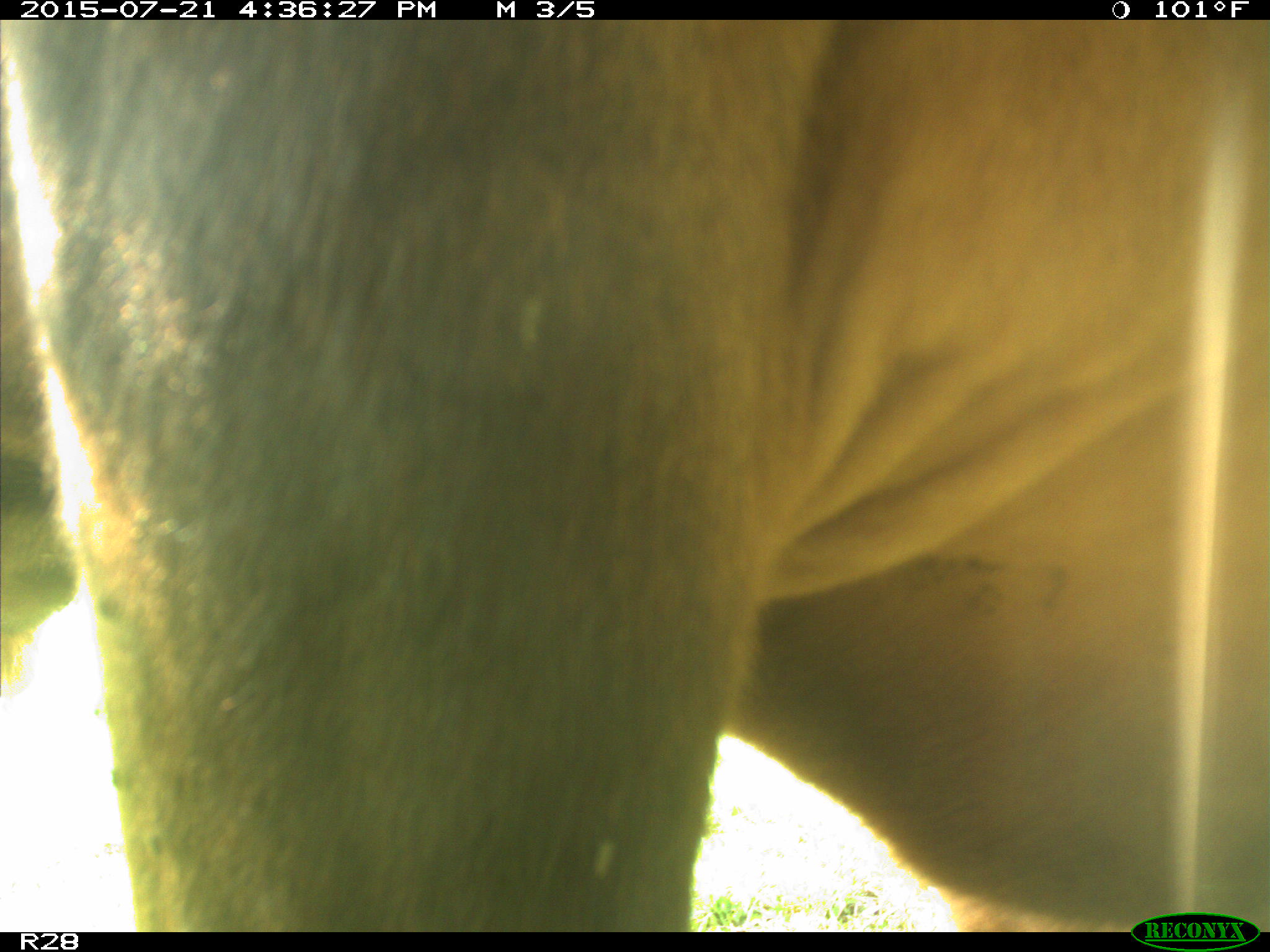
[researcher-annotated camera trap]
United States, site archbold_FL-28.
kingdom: Animalia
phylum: Chordata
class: Mammalia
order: Artiodactyla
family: Bovidae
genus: Bos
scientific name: Bos taurus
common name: domestic cow